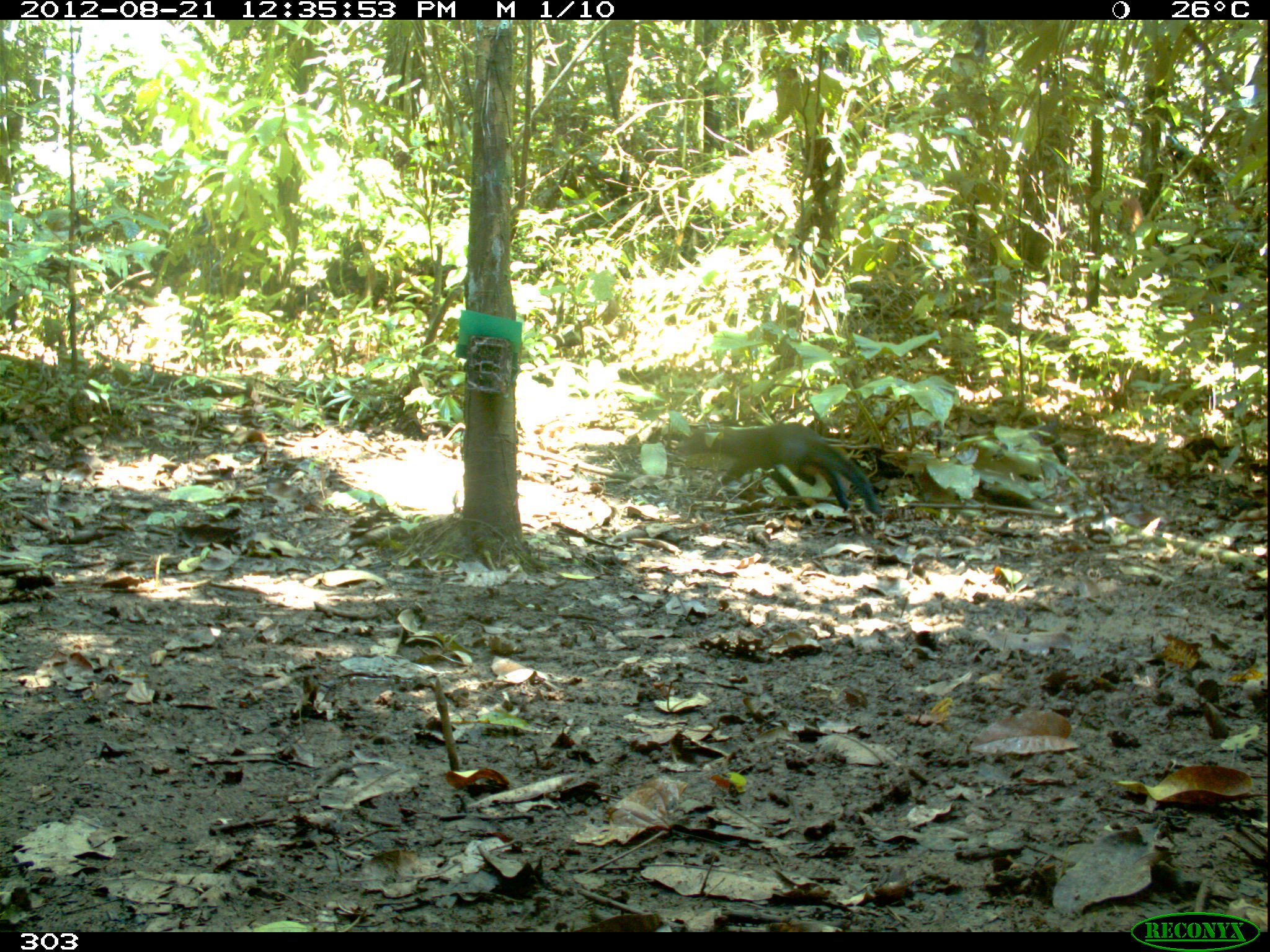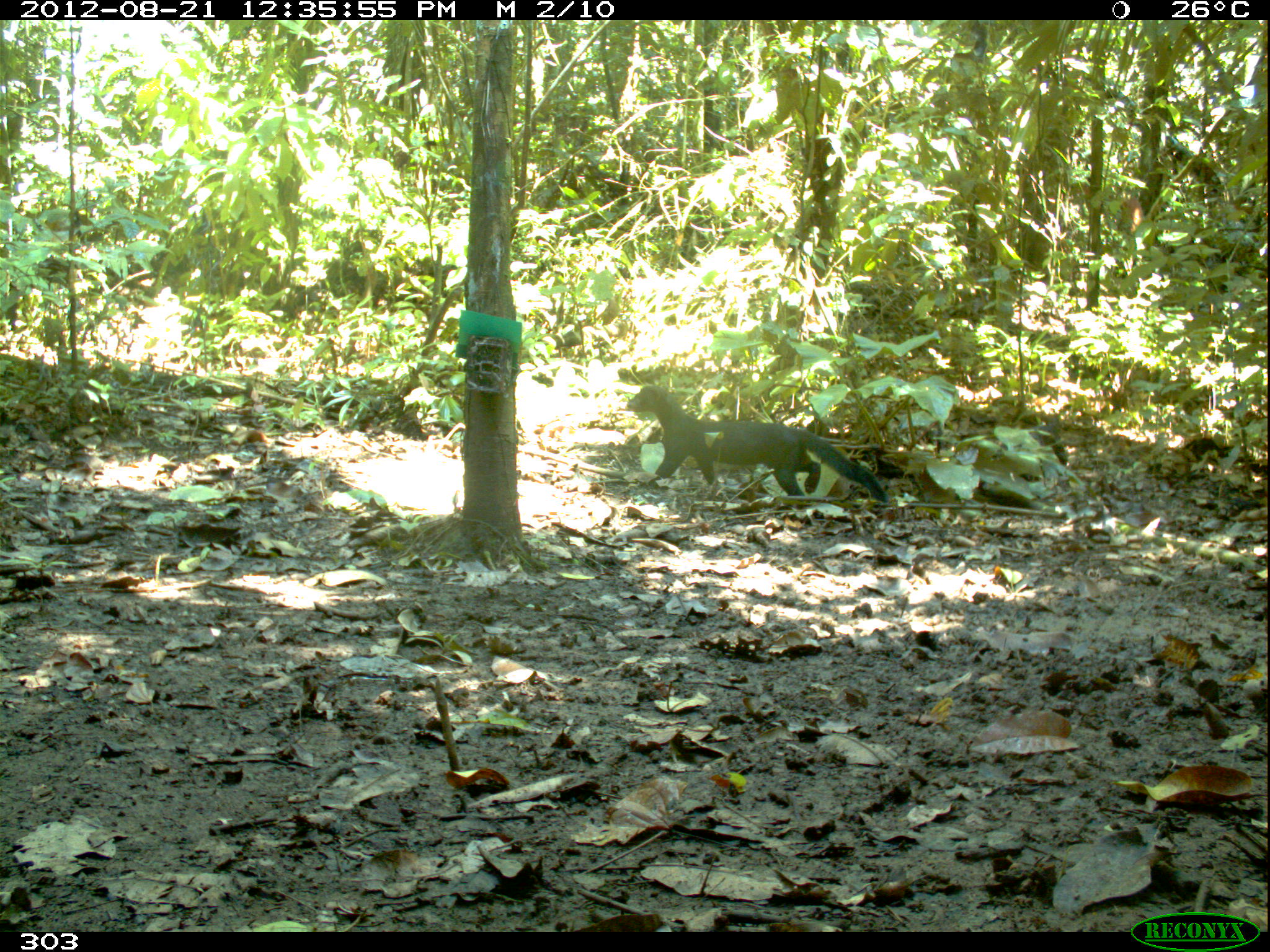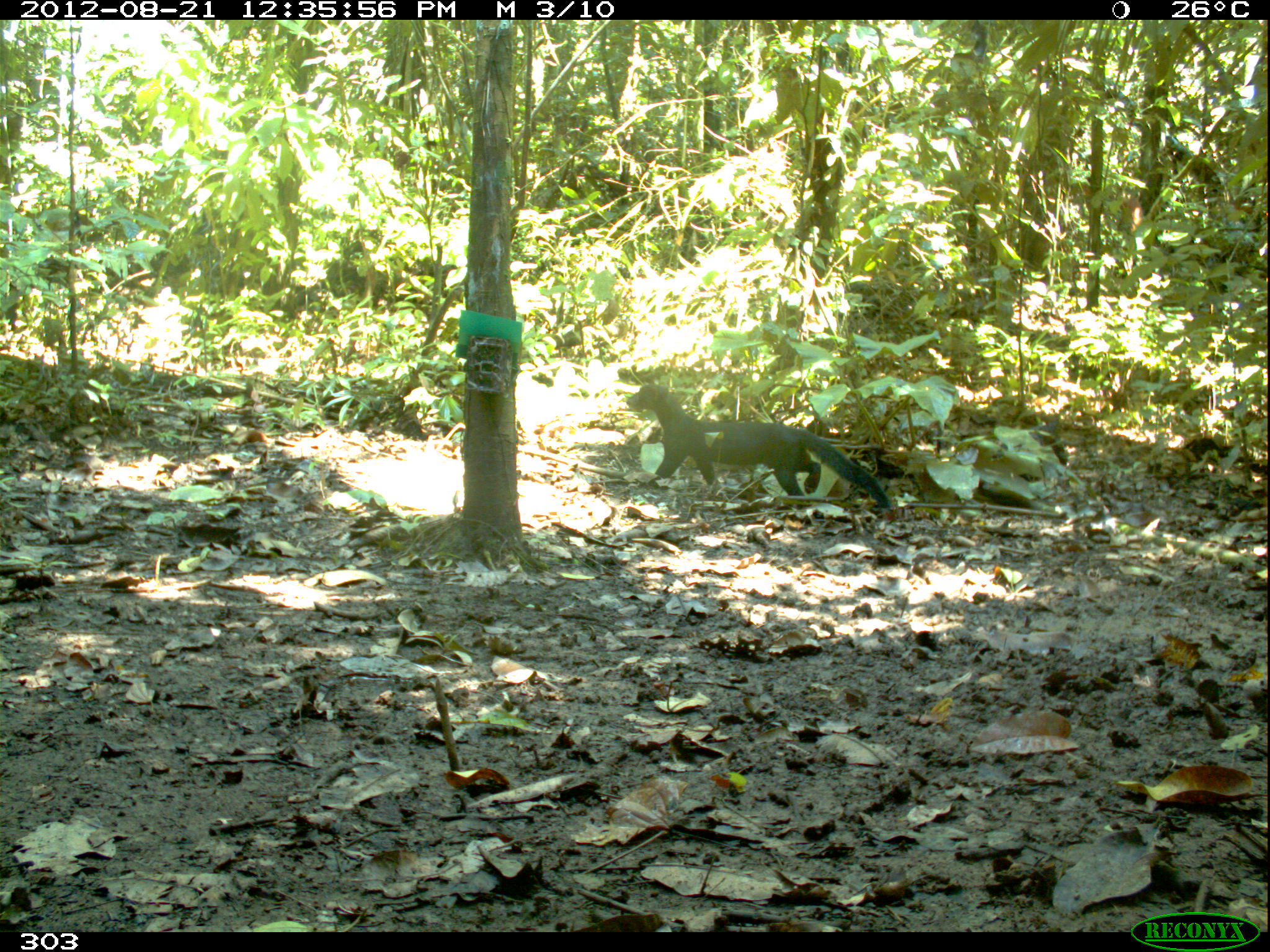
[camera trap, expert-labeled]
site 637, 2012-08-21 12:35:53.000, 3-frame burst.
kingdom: Animalia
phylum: Chordata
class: Mammalia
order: Carnivora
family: Mustelidae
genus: Eira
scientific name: Eira barbara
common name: tayra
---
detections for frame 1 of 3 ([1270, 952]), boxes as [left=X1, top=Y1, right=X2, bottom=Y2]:
eira barbara: [left=679, top=421, right=884, bottom=516]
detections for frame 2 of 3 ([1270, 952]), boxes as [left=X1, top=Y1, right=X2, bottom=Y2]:
eira barbara: [left=626, top=385, right=888, bottom=502]